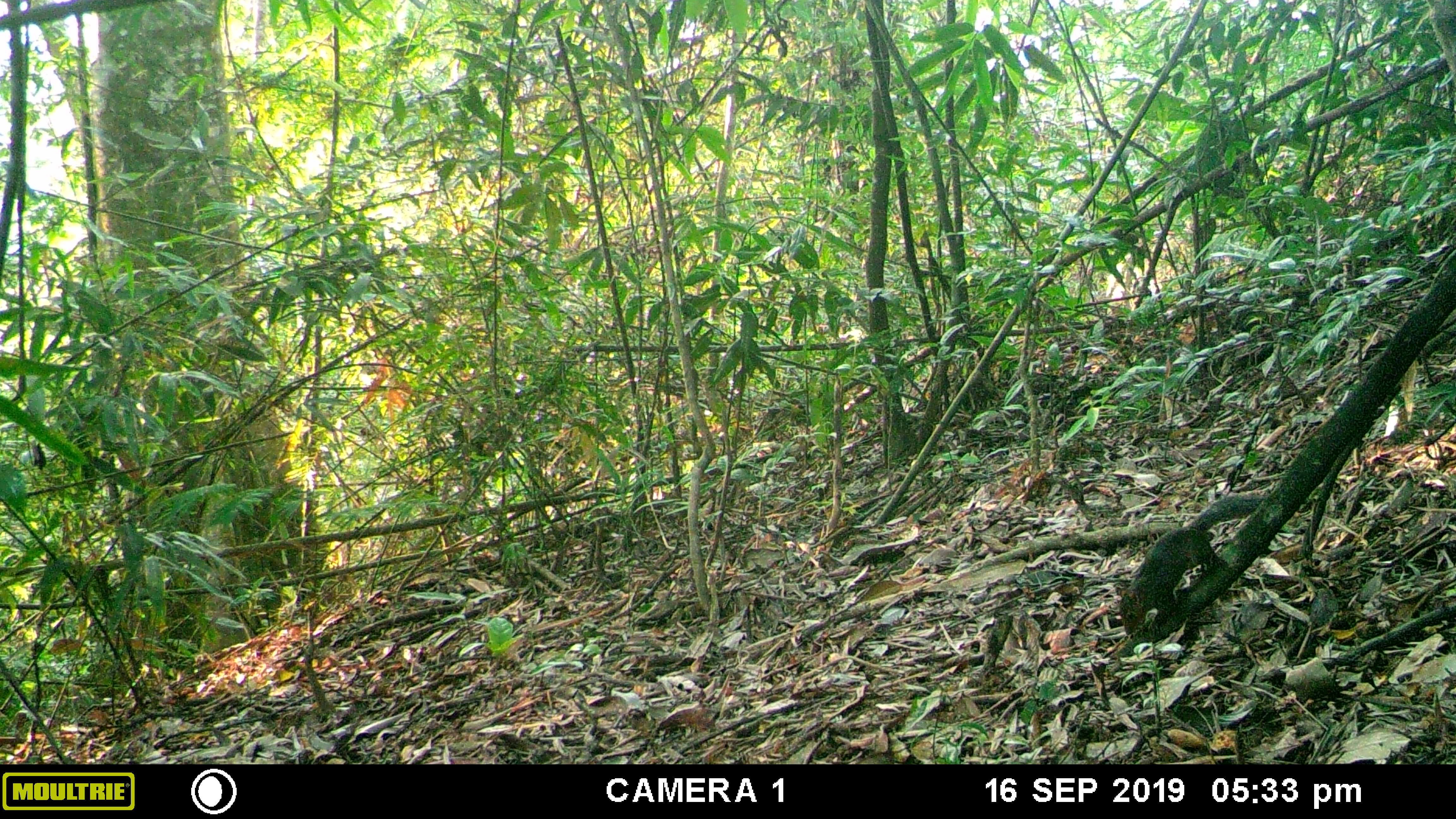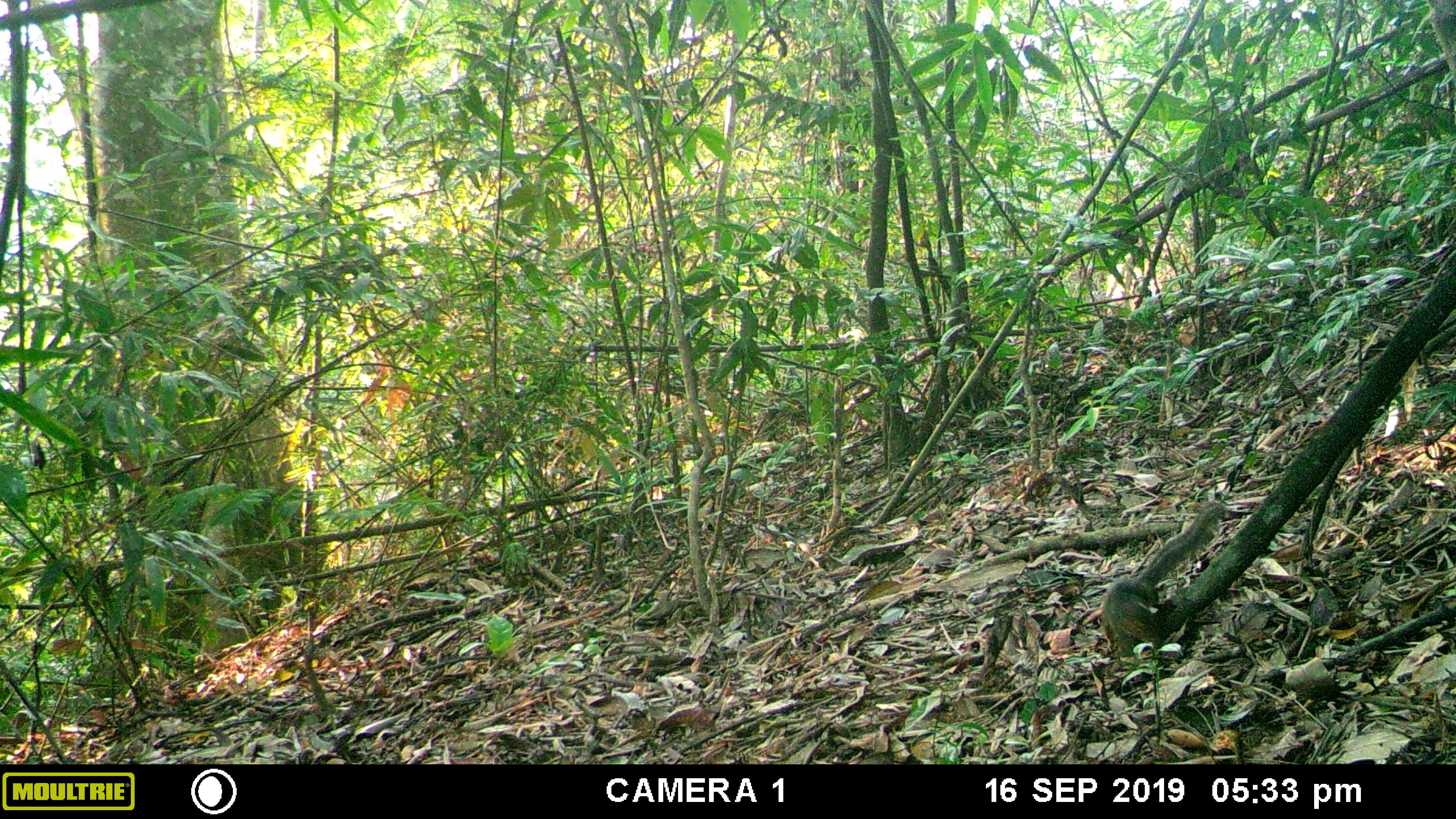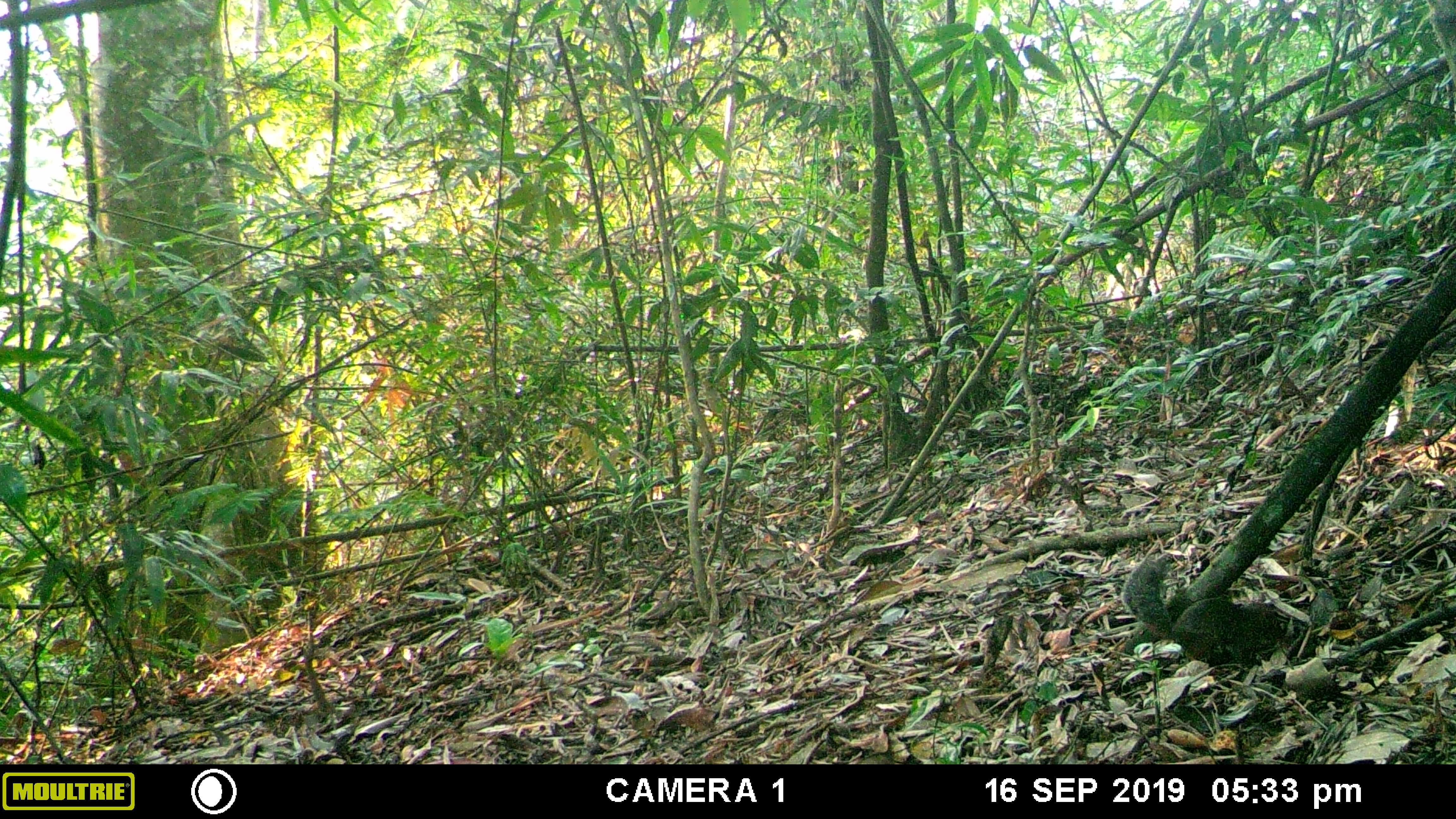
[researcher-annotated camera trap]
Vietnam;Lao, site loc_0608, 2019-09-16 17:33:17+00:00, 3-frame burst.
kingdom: Animalia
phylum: Chordata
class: Mammalia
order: Rodentia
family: Sciuridae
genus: Dremomys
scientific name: Dremomys rufigenis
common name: red-cheeked squirrel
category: red cheeked squirrel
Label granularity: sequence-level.